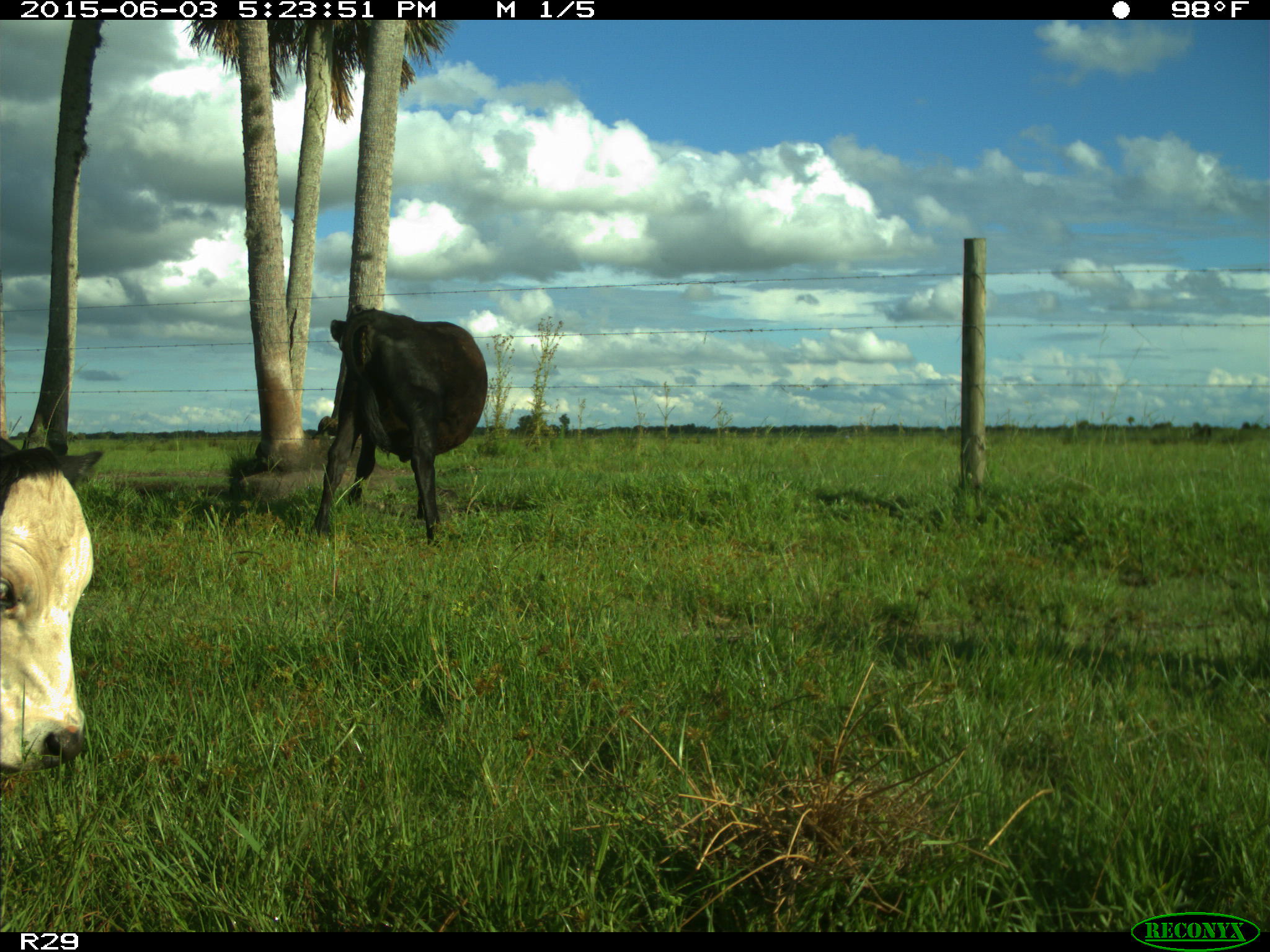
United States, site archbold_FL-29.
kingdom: Animalia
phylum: Chordata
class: Mammalia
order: Artiodactyla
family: Bovidae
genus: Bos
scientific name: Bos taurus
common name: domestic cow